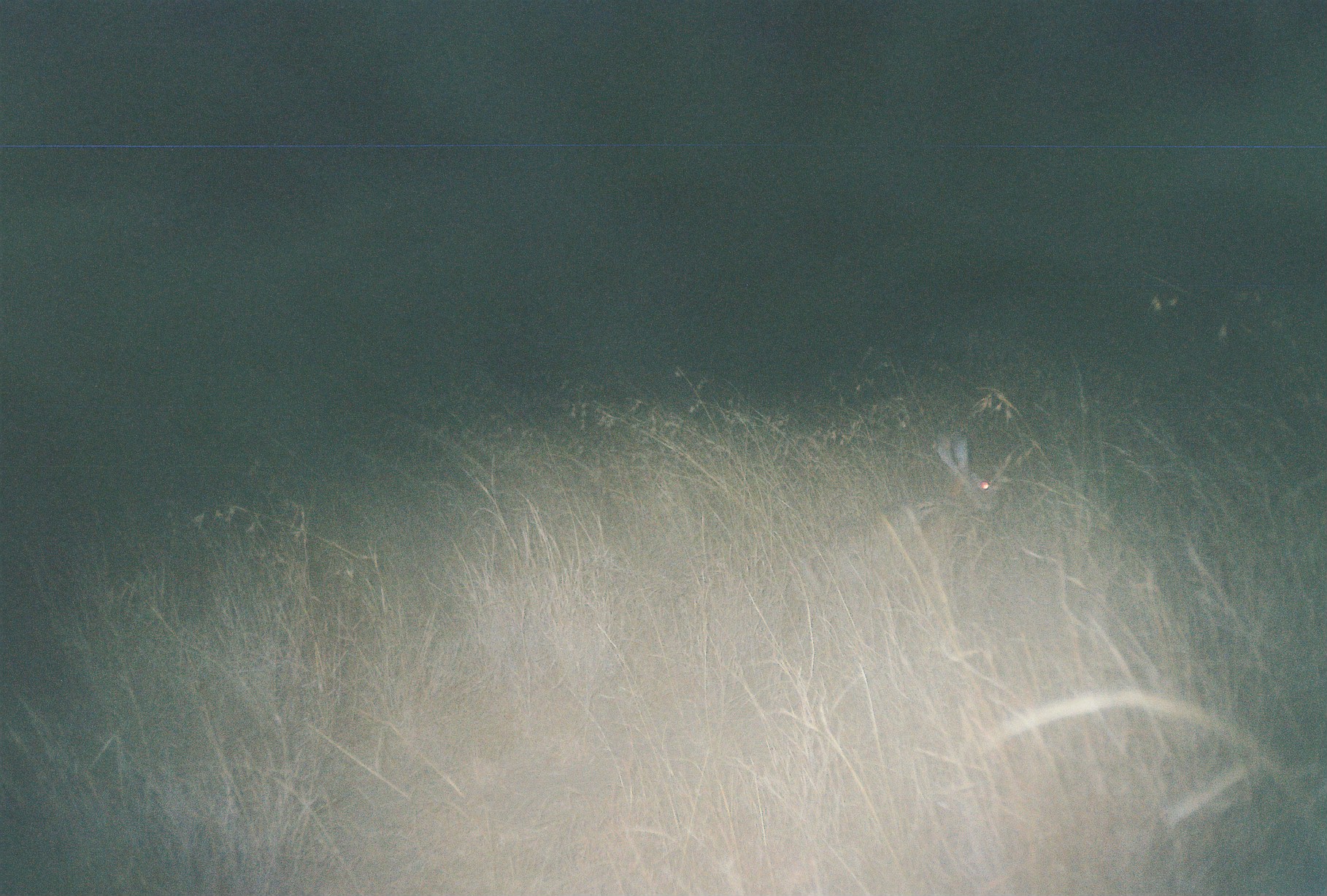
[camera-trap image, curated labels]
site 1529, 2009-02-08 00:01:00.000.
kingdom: Animalia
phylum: Chordata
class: Mammalia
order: Lagomorpha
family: Leporidae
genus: Lepus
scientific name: Lepus saxatilis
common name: scrub hare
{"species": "Lepus saxatilis (scrub hare)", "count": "1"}